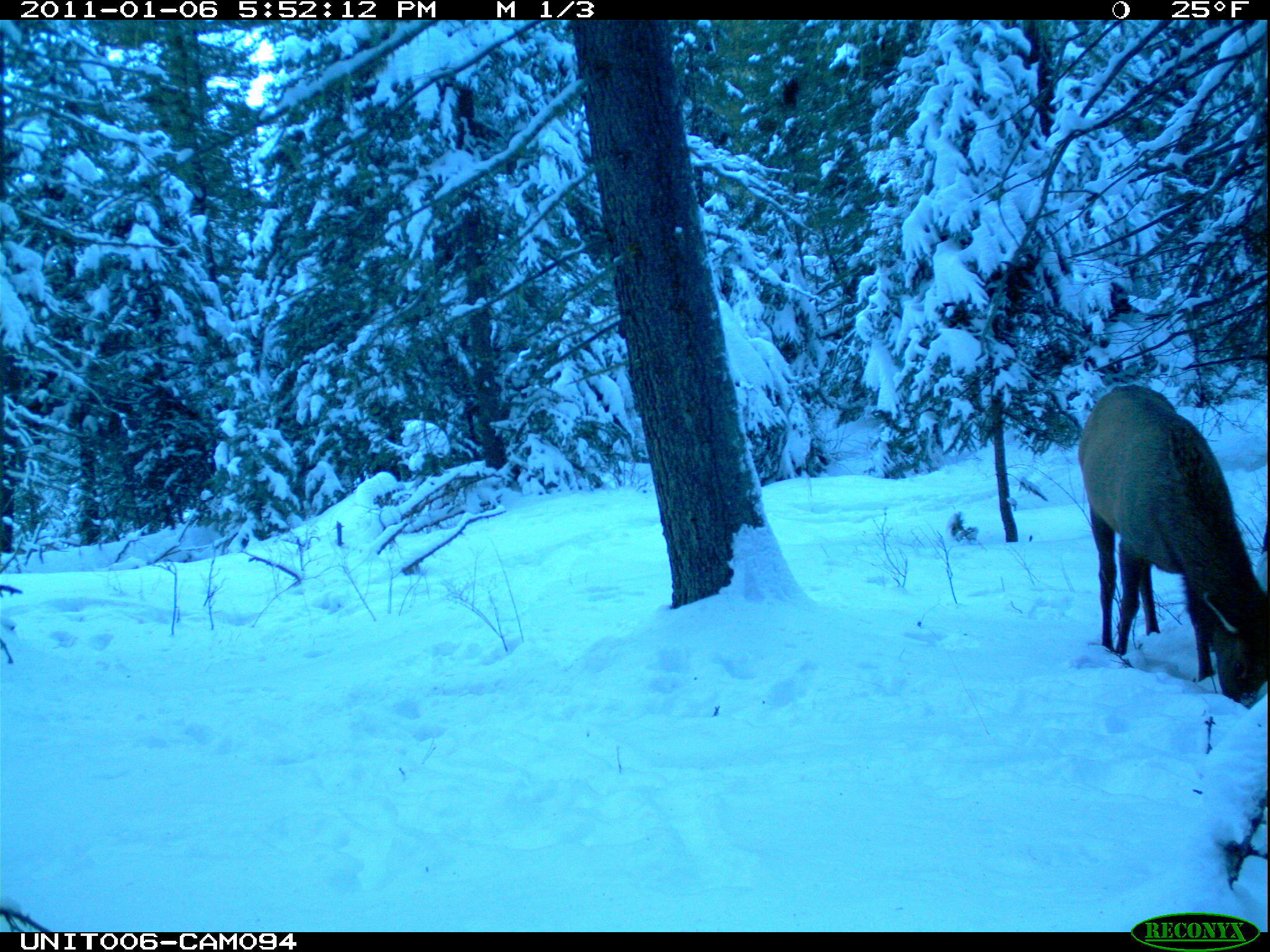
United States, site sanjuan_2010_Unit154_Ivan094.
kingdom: Animalia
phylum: Chordata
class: Mammalia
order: Artiodactyla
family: Cervidae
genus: Cervus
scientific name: Cervus elaphus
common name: red deer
Cervus elaphus (red deer).